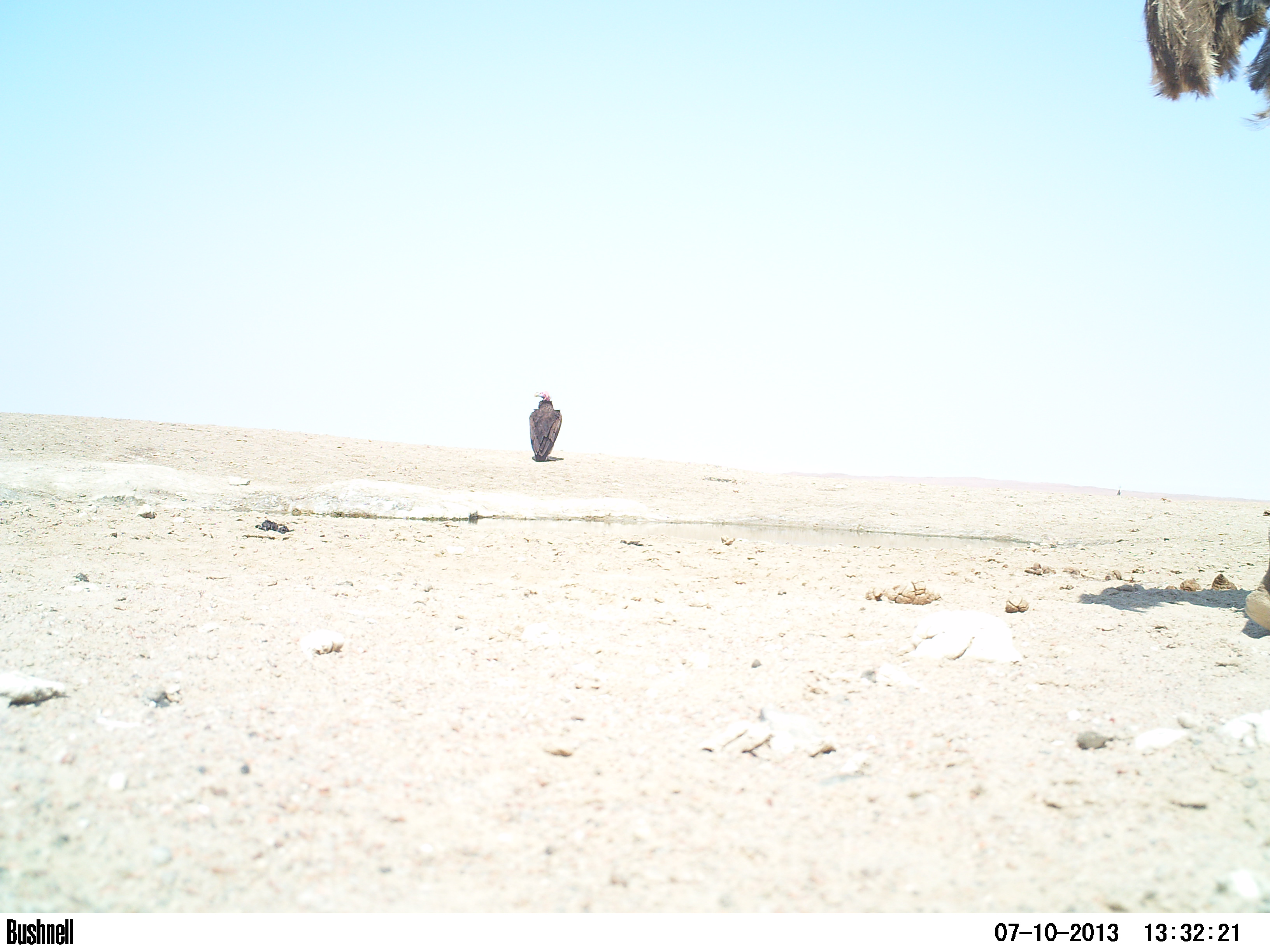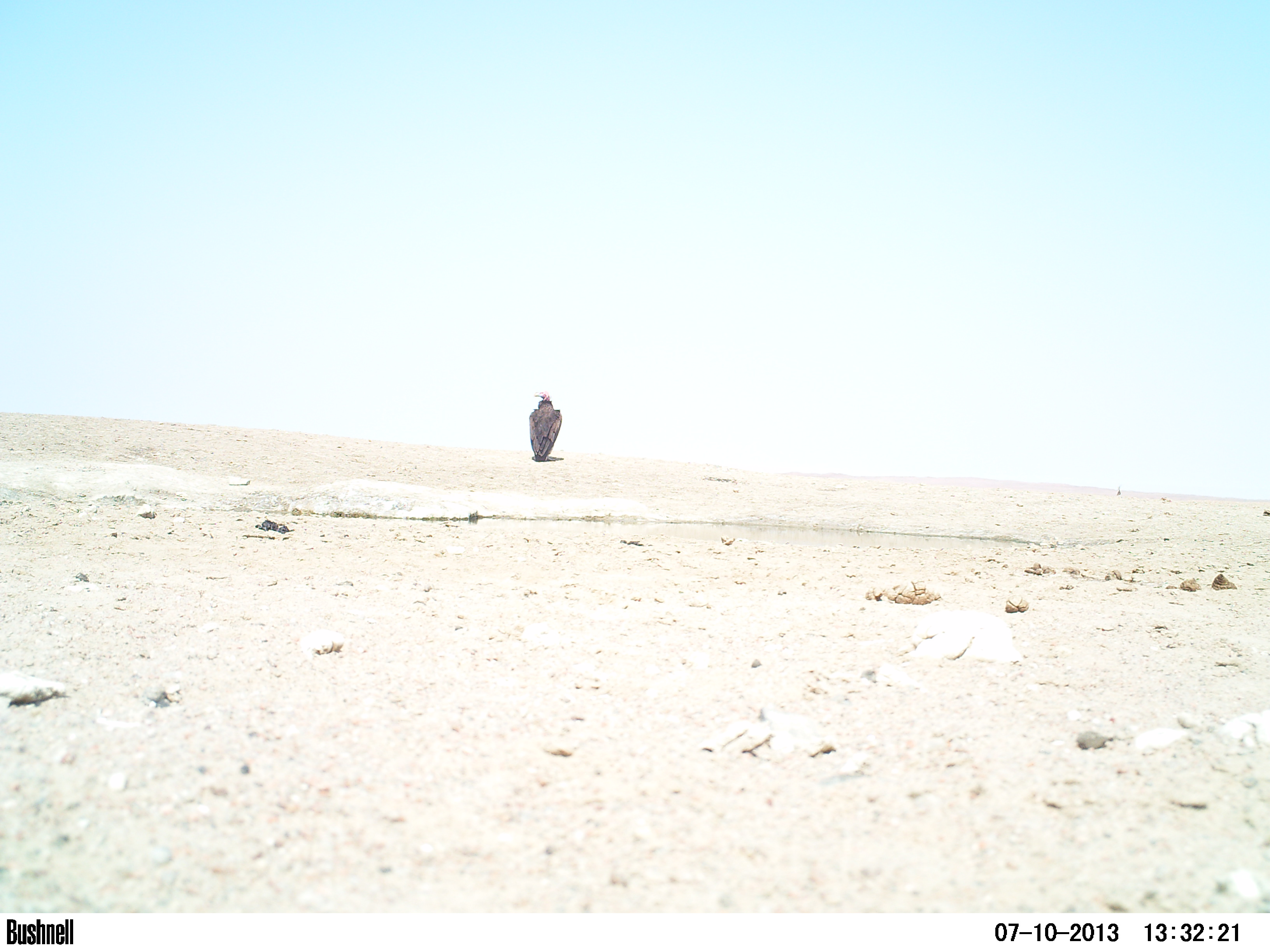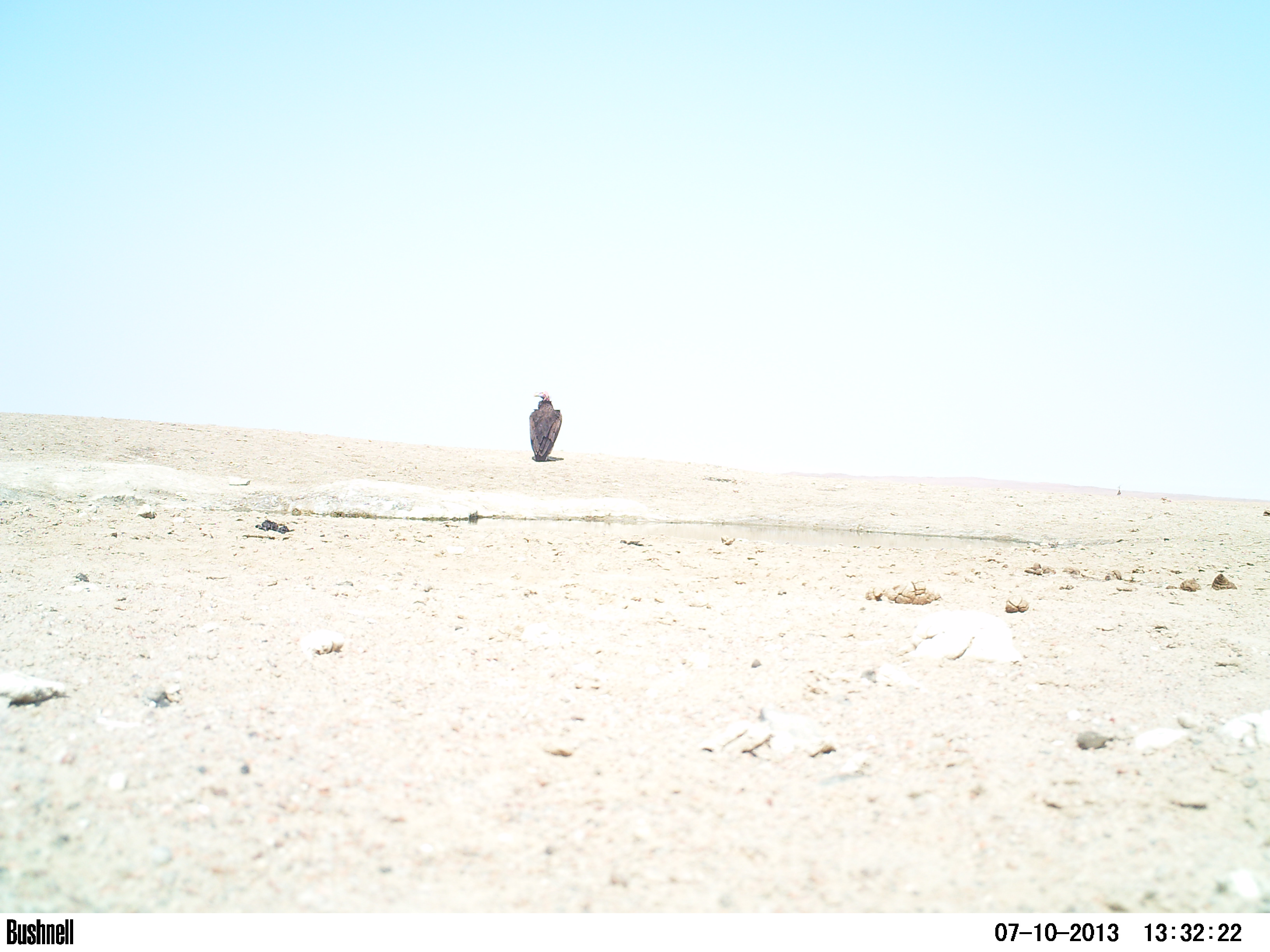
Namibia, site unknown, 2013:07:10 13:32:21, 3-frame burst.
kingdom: Animalia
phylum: Chordata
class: Aves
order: Accipitriformes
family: Accipitridae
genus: Torgos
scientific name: Torgos tracheliotos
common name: lappet-faced vulture